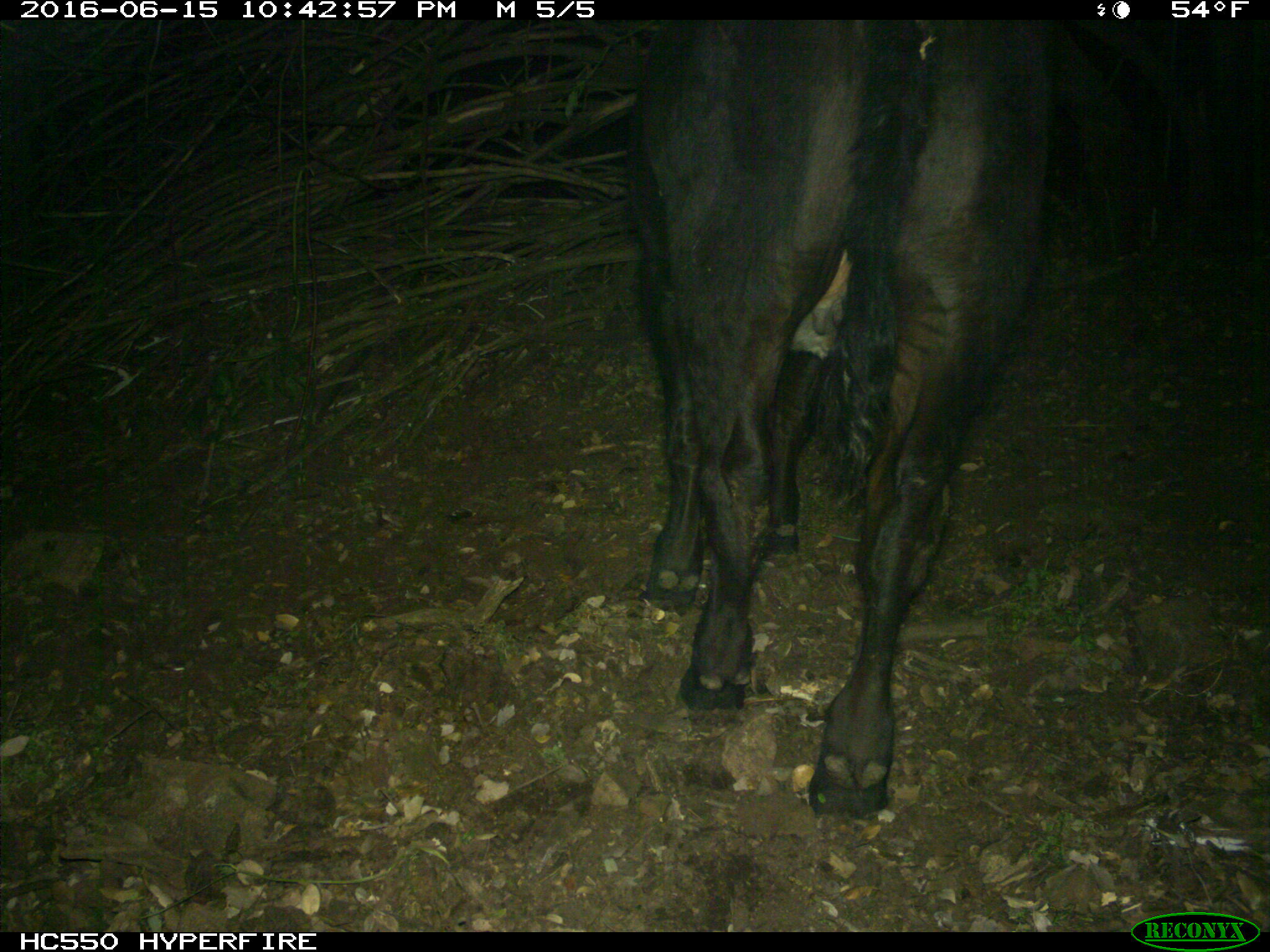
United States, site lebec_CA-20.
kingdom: Animalia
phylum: Chordata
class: Mammalia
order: Artiodactyla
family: Bovidae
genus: Bos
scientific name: Bos taurus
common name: domestic cow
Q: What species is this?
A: Bos taurus (domestic cow).